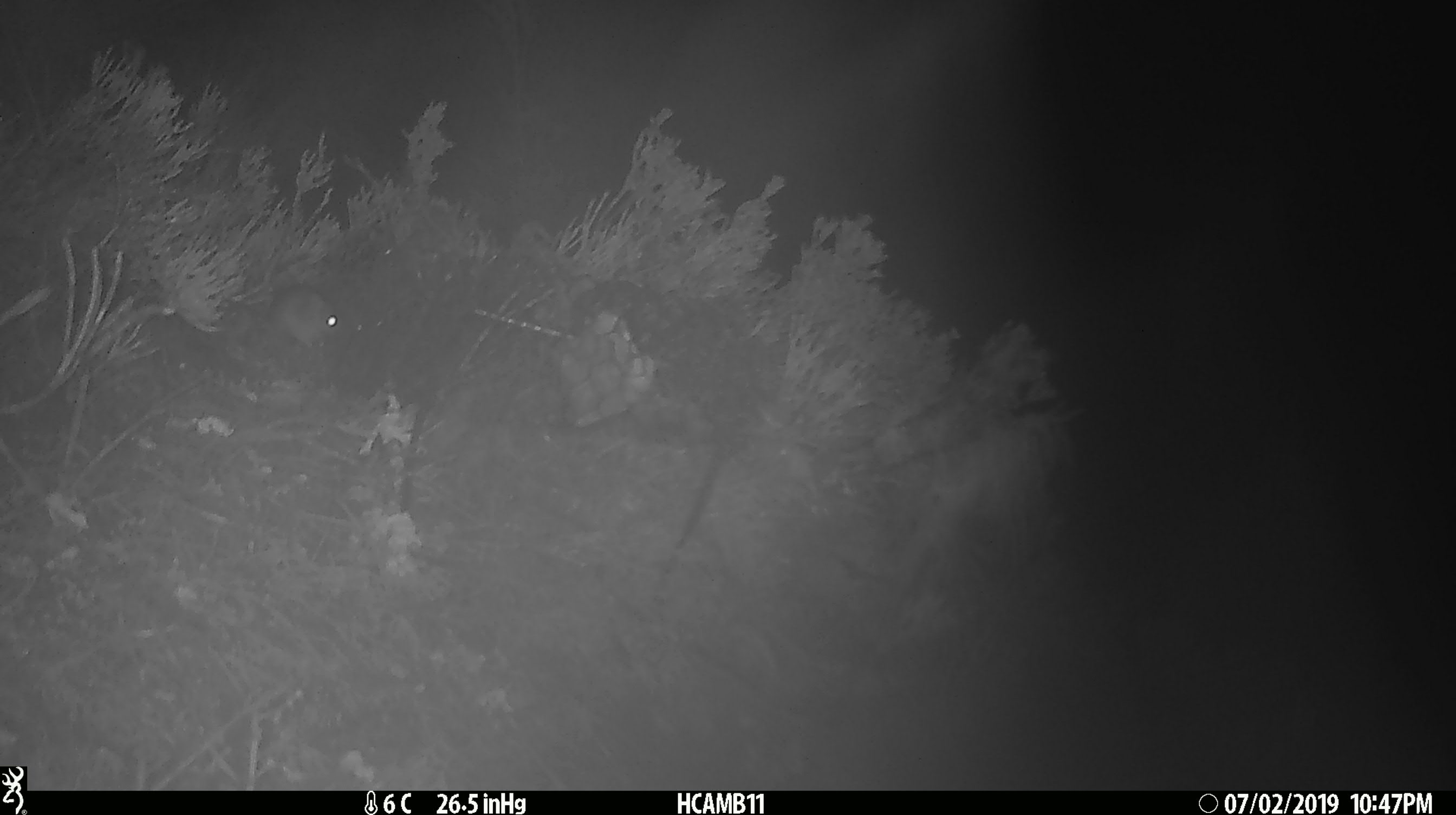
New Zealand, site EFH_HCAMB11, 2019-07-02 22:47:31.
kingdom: Animalia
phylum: Chordata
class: Mammalia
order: Rodentia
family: Muridae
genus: Mus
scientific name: Mus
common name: mouse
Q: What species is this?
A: Mouse (Mus).